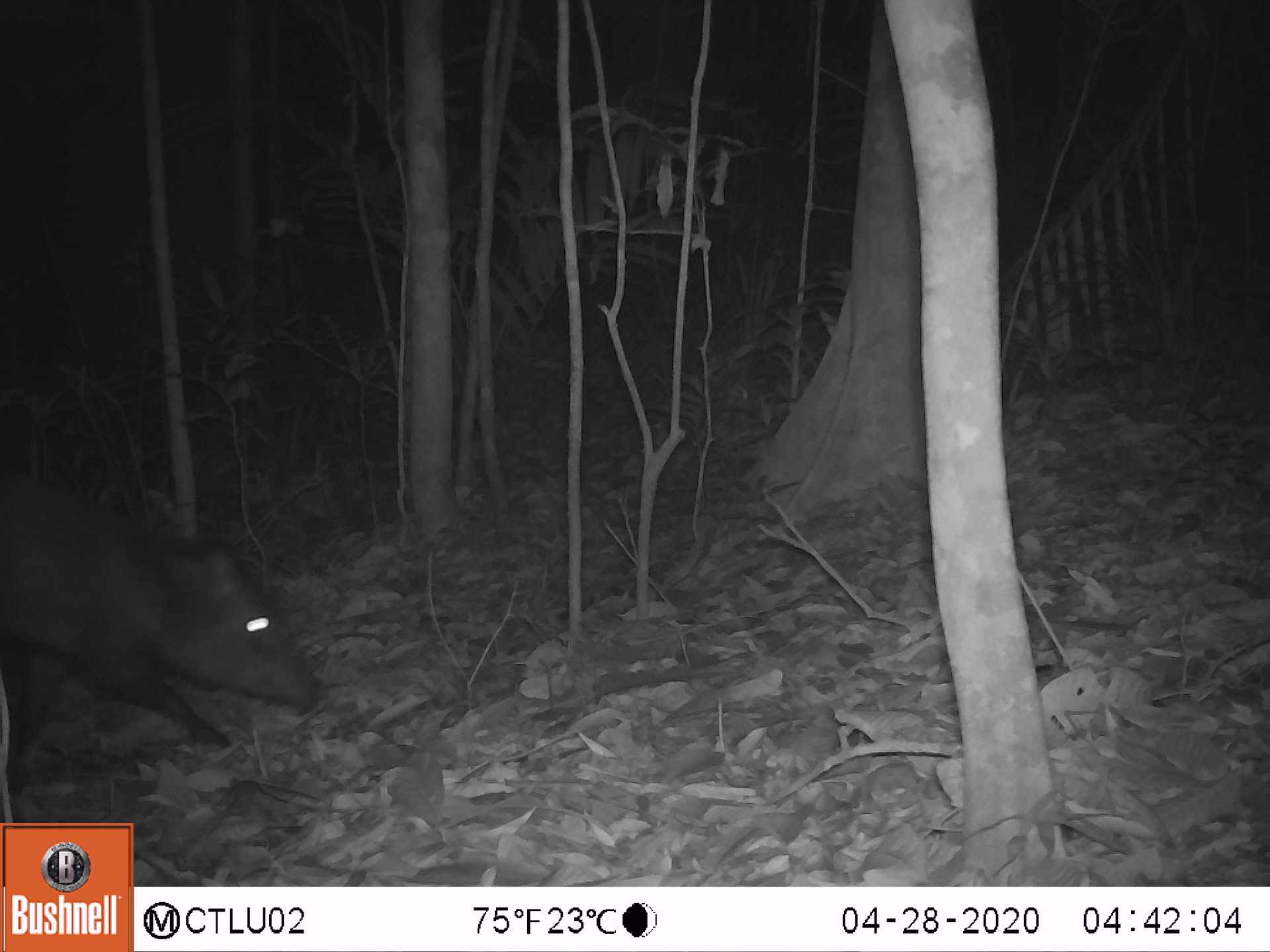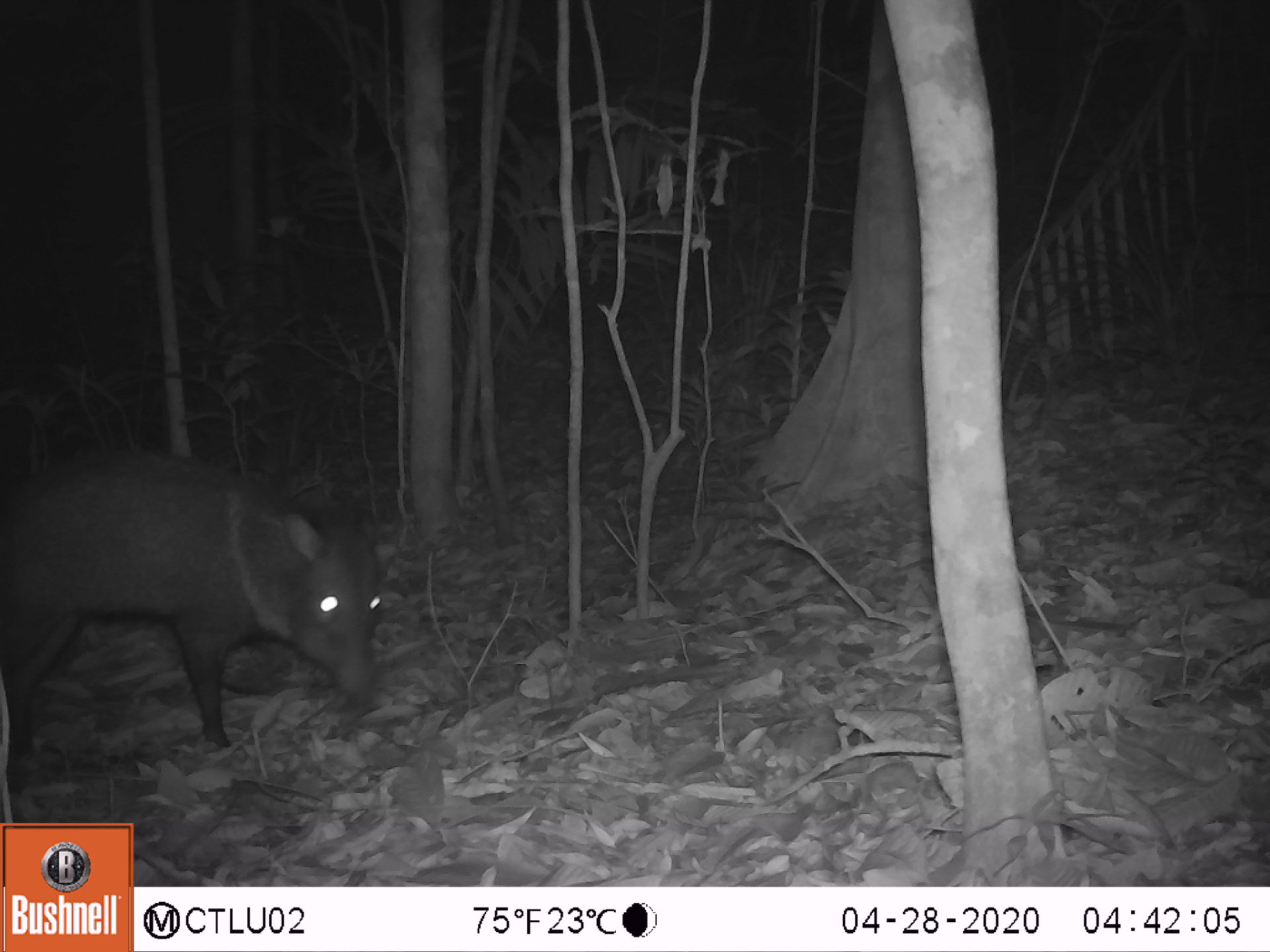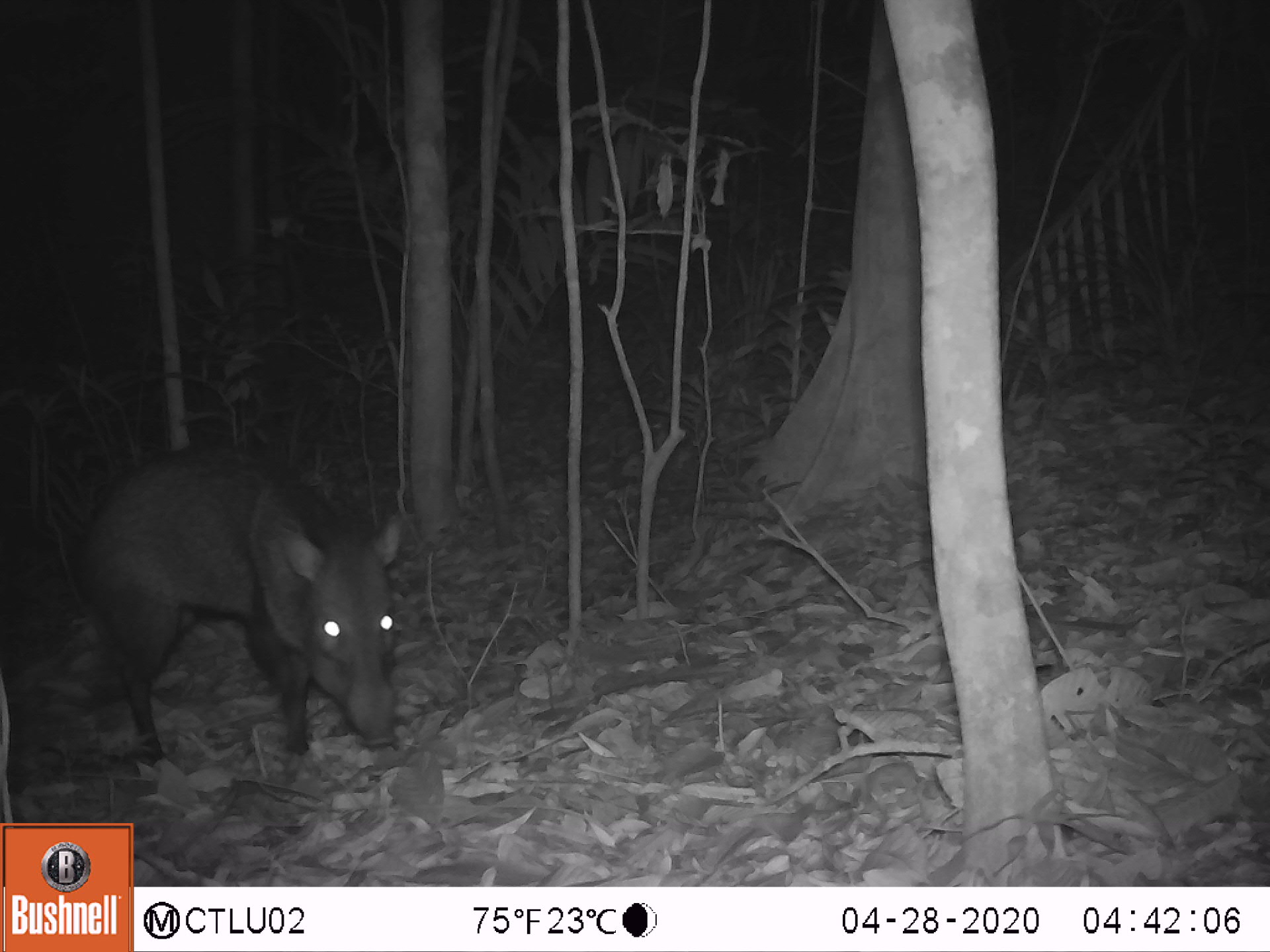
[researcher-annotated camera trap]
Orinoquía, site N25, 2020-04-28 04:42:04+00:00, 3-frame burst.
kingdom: Animalia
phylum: Chordata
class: Mammalia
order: Artiodactyla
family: Tayassuidae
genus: Pecari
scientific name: Pecari tajacu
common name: collared peccary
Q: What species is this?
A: Collared peccary (Pecari tajacu).